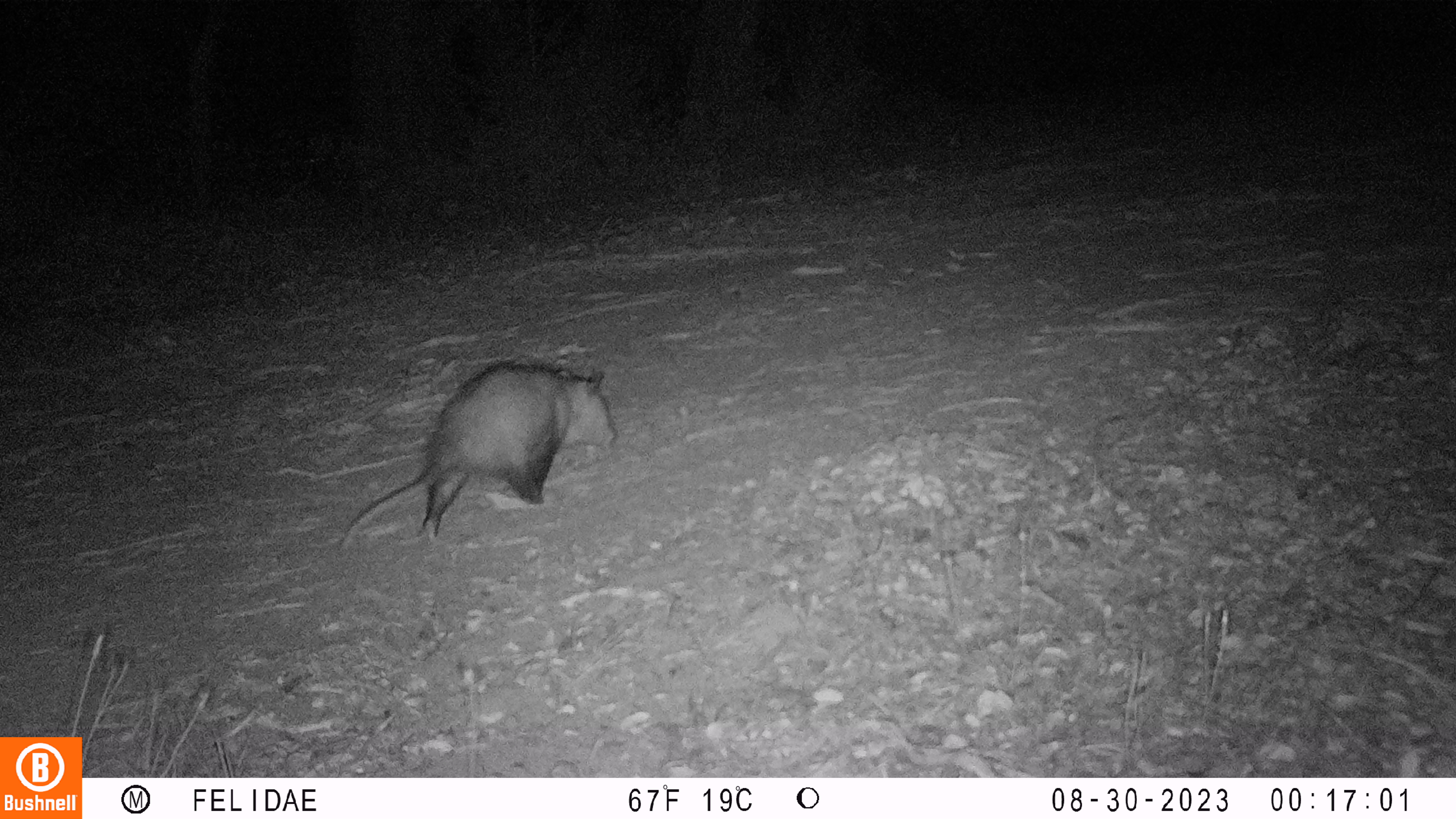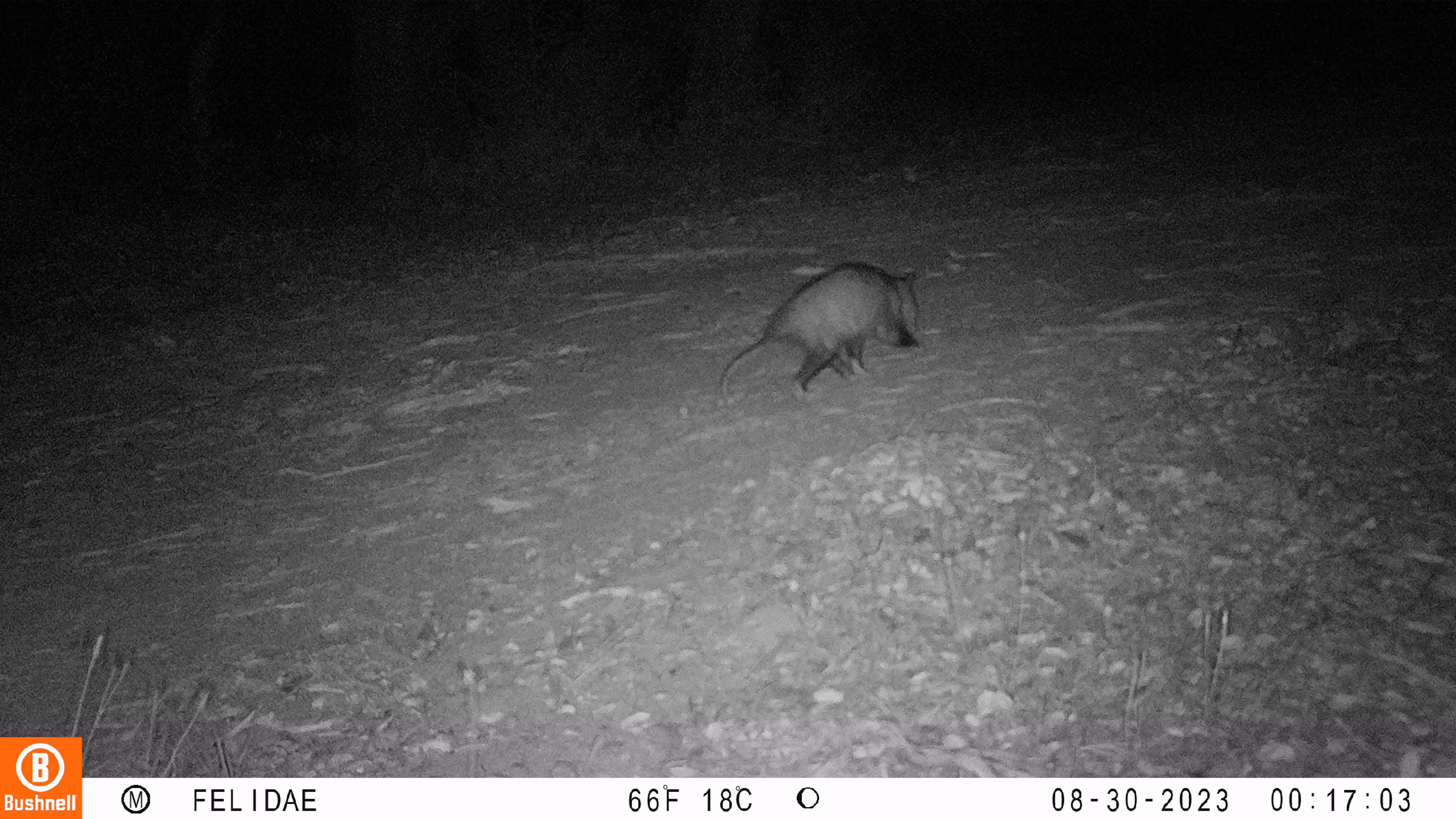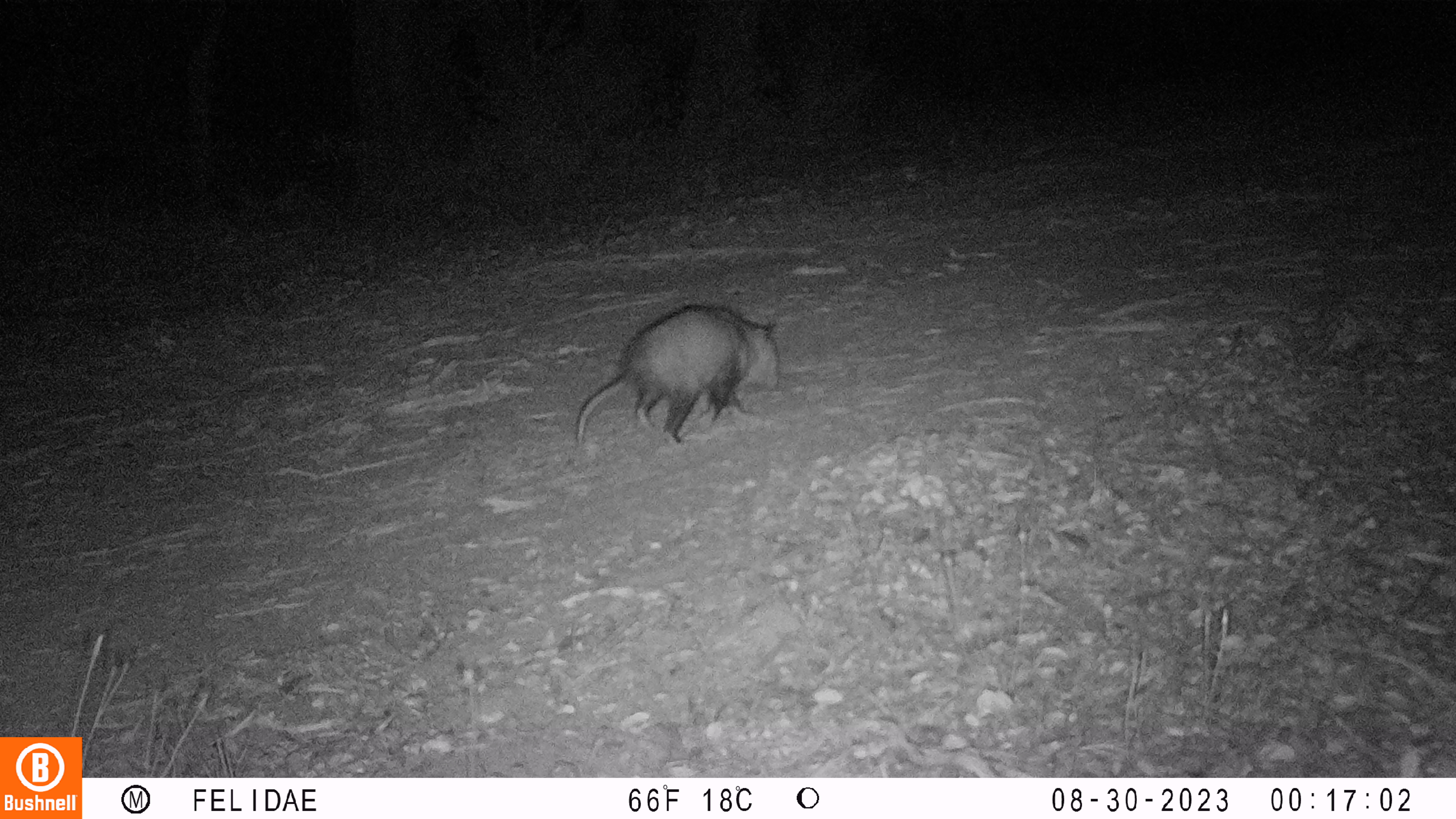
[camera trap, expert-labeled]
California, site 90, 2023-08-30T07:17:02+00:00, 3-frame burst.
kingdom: Animalia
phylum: Chordata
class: Mammalia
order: Didelphimorphia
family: Didelphidae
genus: Didelphis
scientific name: Didelphis virginiana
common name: virginia opossum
Virginia opossum (Didelphis virginiana).